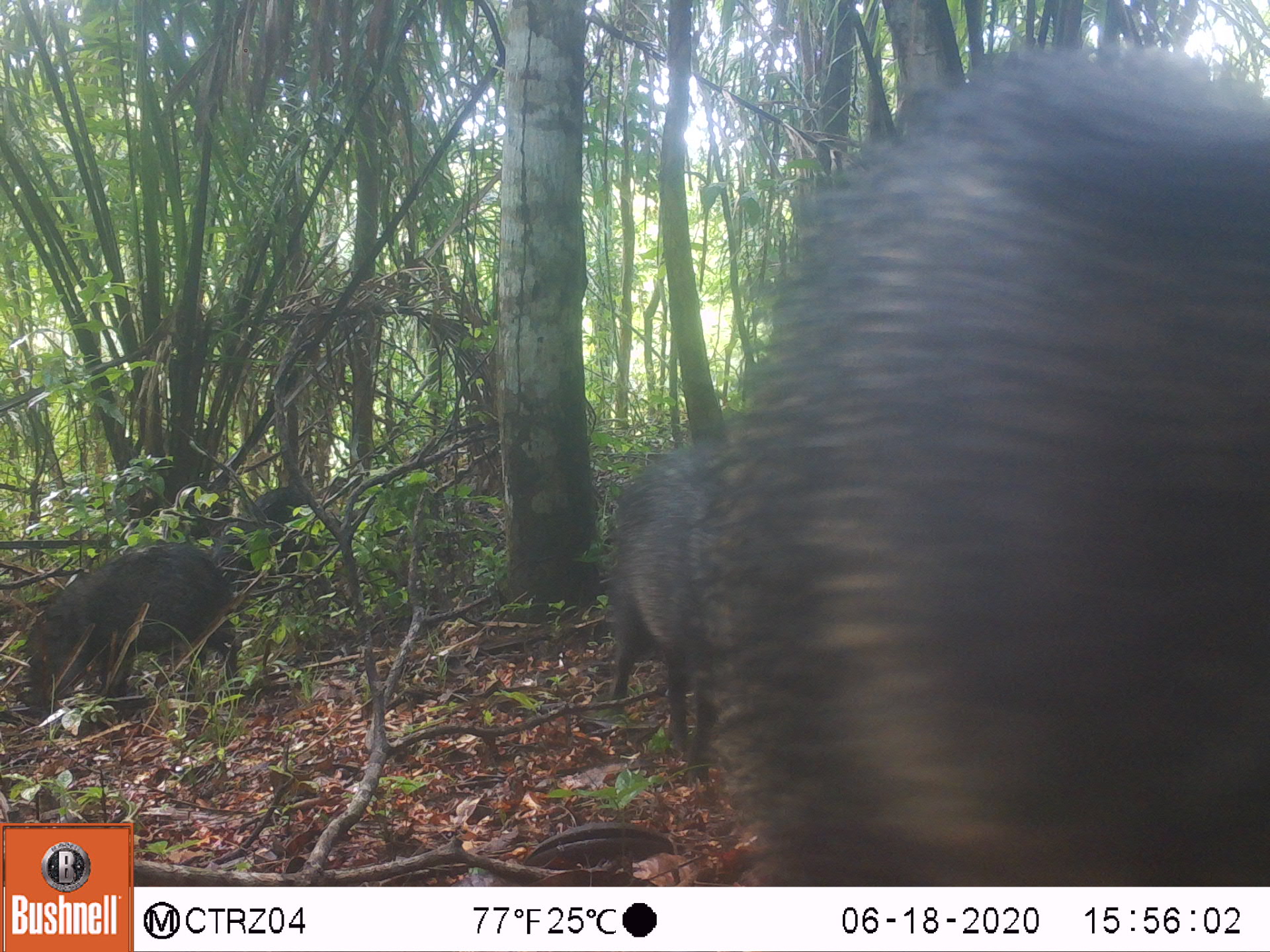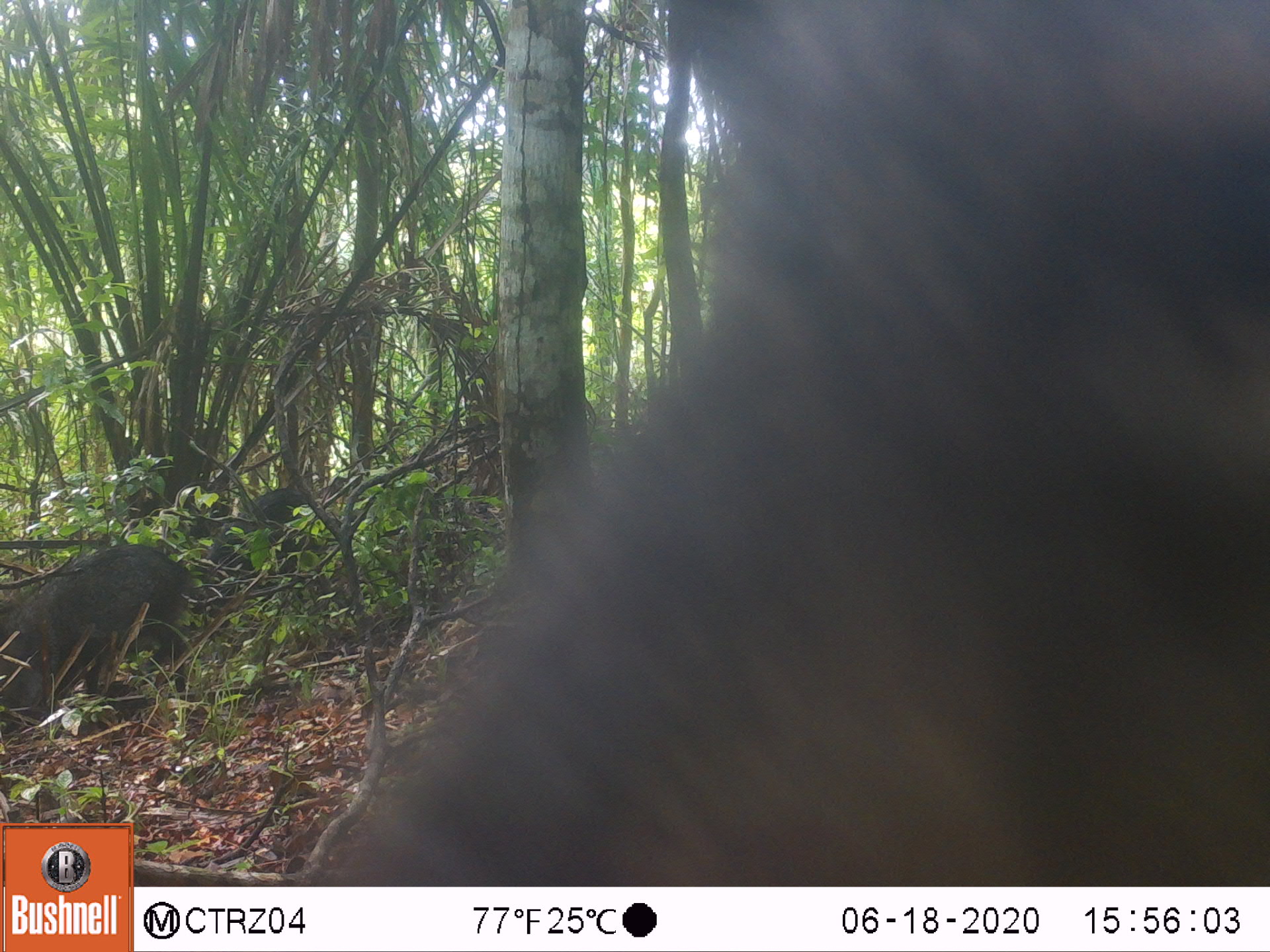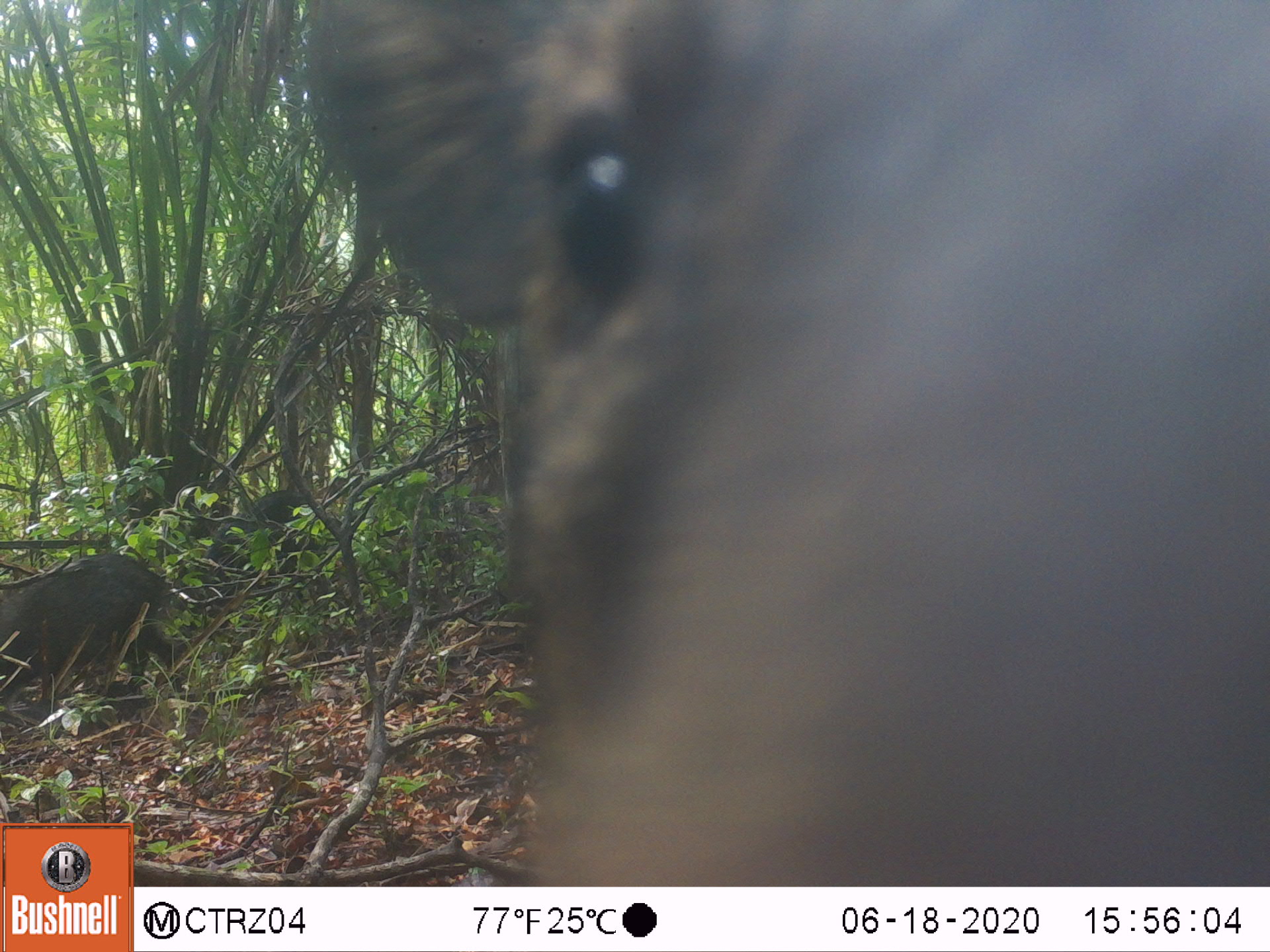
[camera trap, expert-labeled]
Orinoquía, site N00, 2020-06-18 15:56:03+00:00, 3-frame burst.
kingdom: Animalia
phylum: Chordata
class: Mammalia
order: Artiodactyla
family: Tayassuidae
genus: Pecari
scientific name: Pecari tajacu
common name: collared peccary